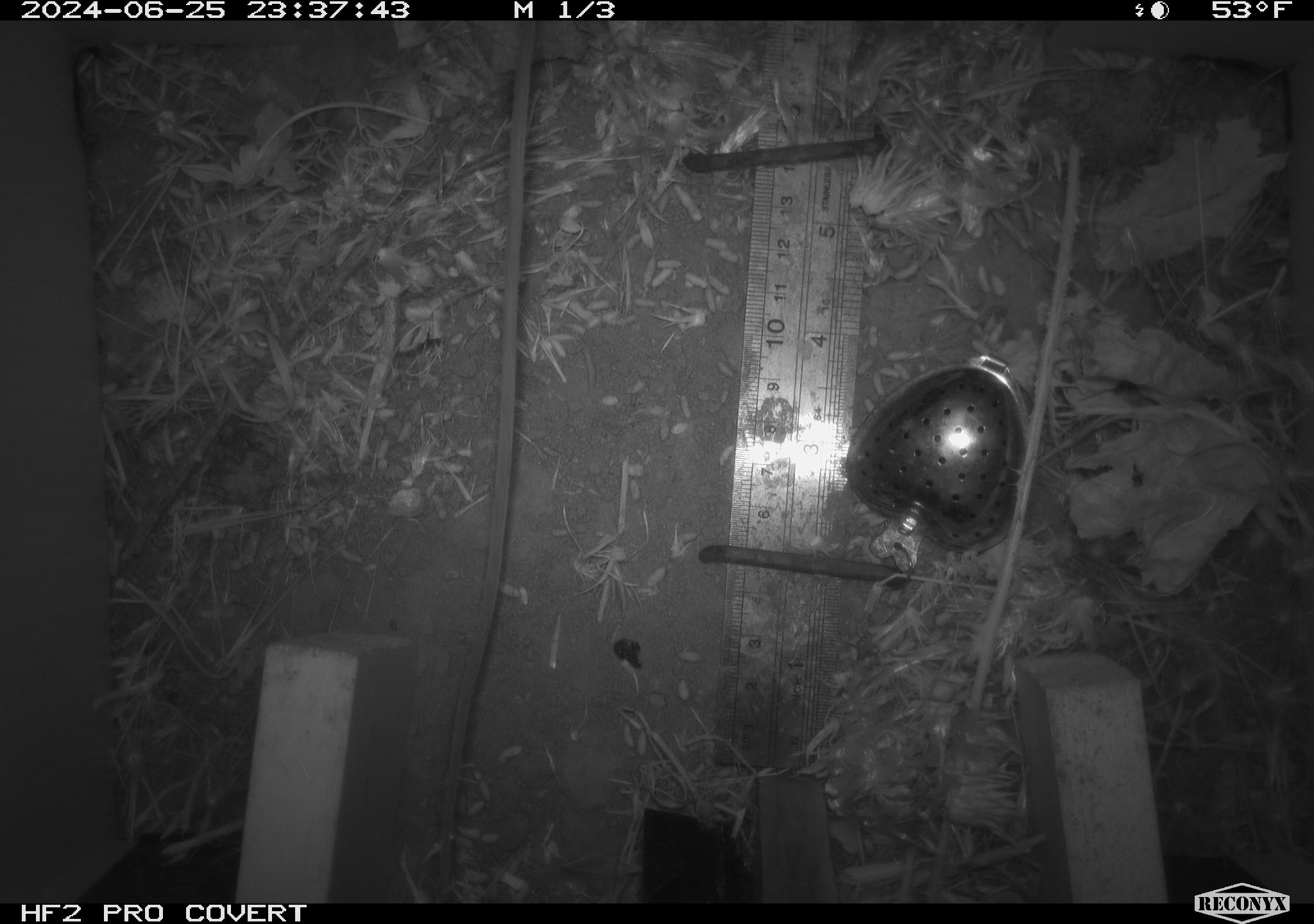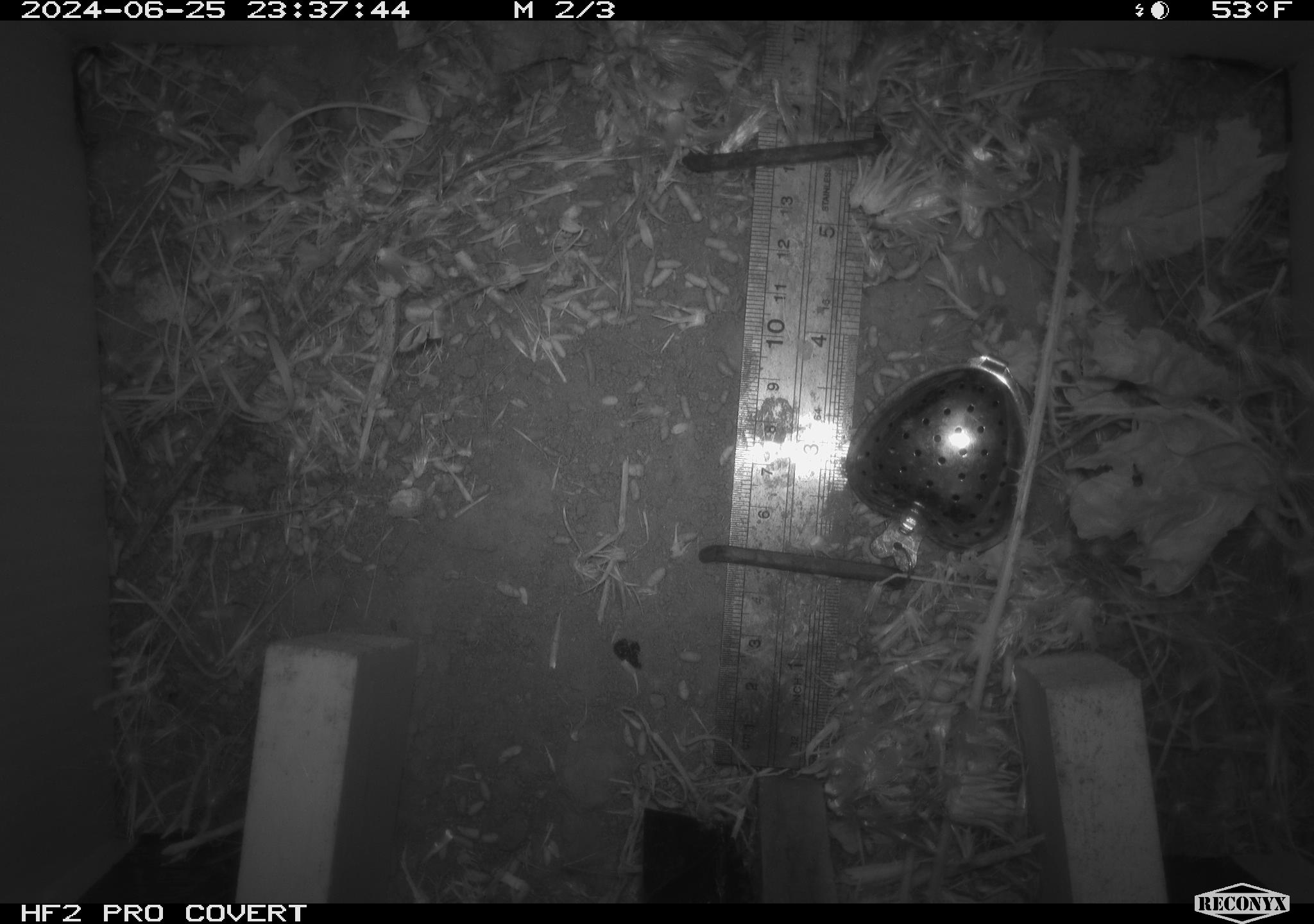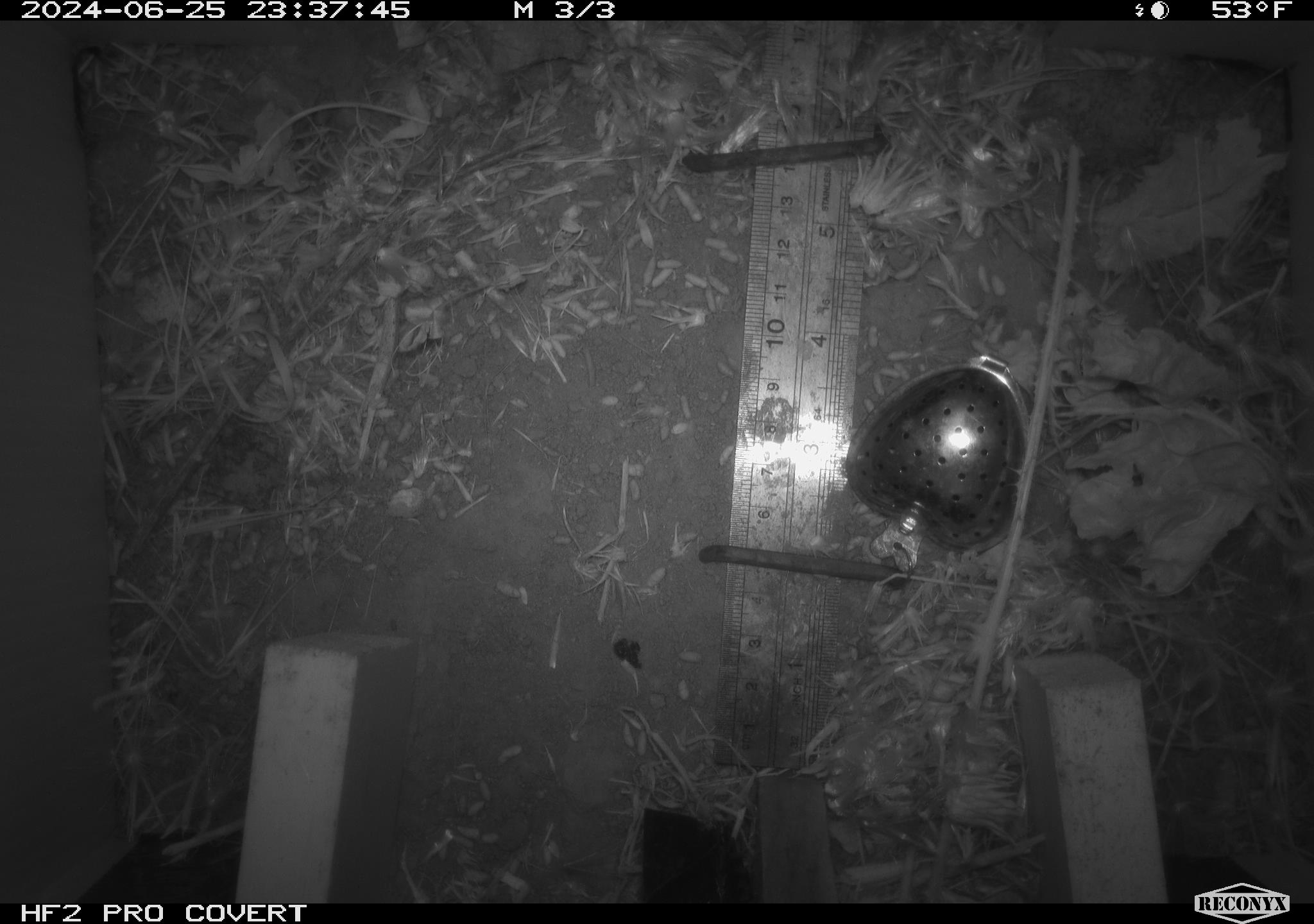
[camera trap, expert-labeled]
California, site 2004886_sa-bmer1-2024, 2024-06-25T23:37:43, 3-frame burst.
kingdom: Animalia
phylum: Chordata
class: Mammalia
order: Rodentia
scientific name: Rodentia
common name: woodrat or rat or mouse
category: woodrat or rat or mouse species